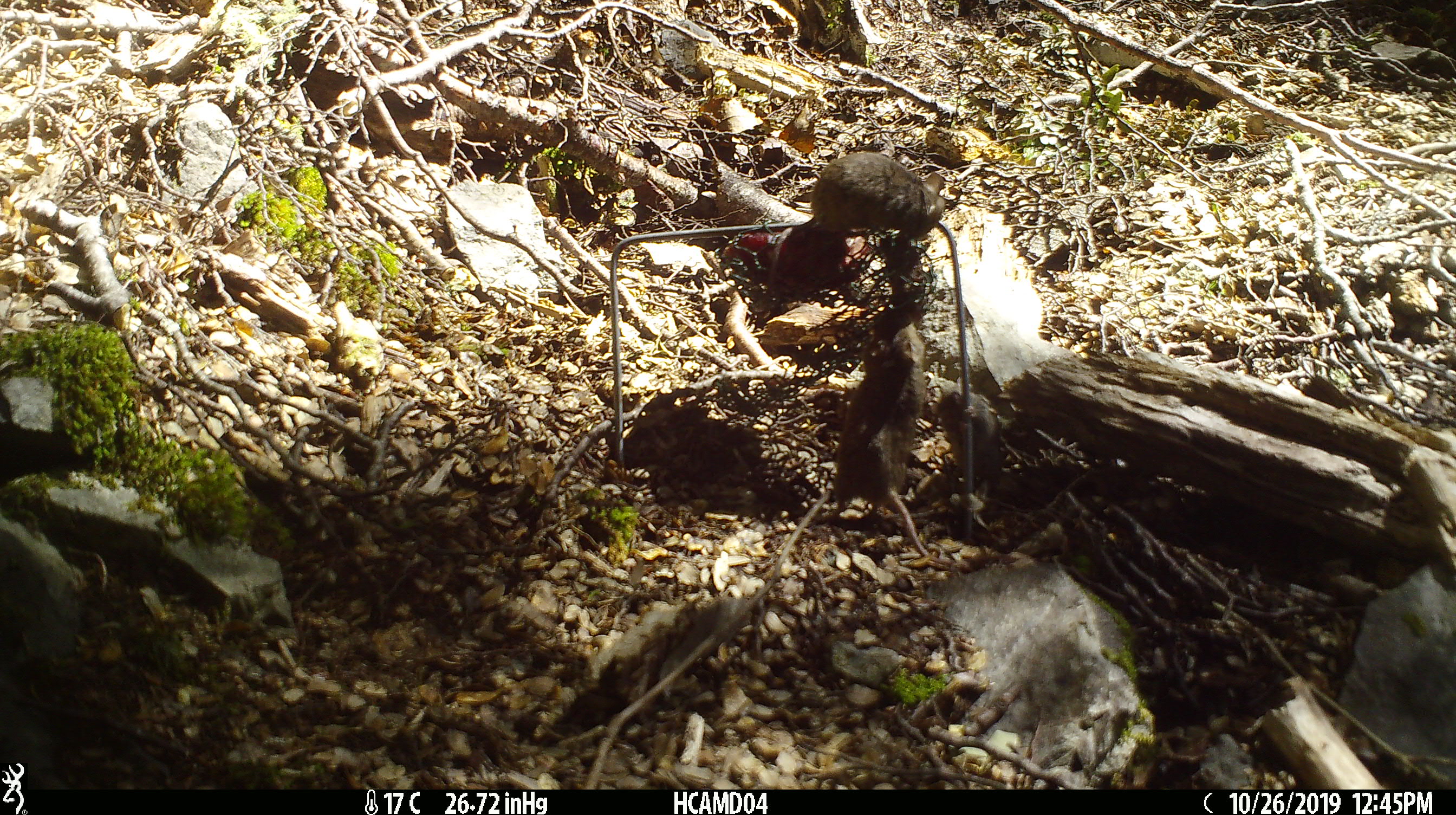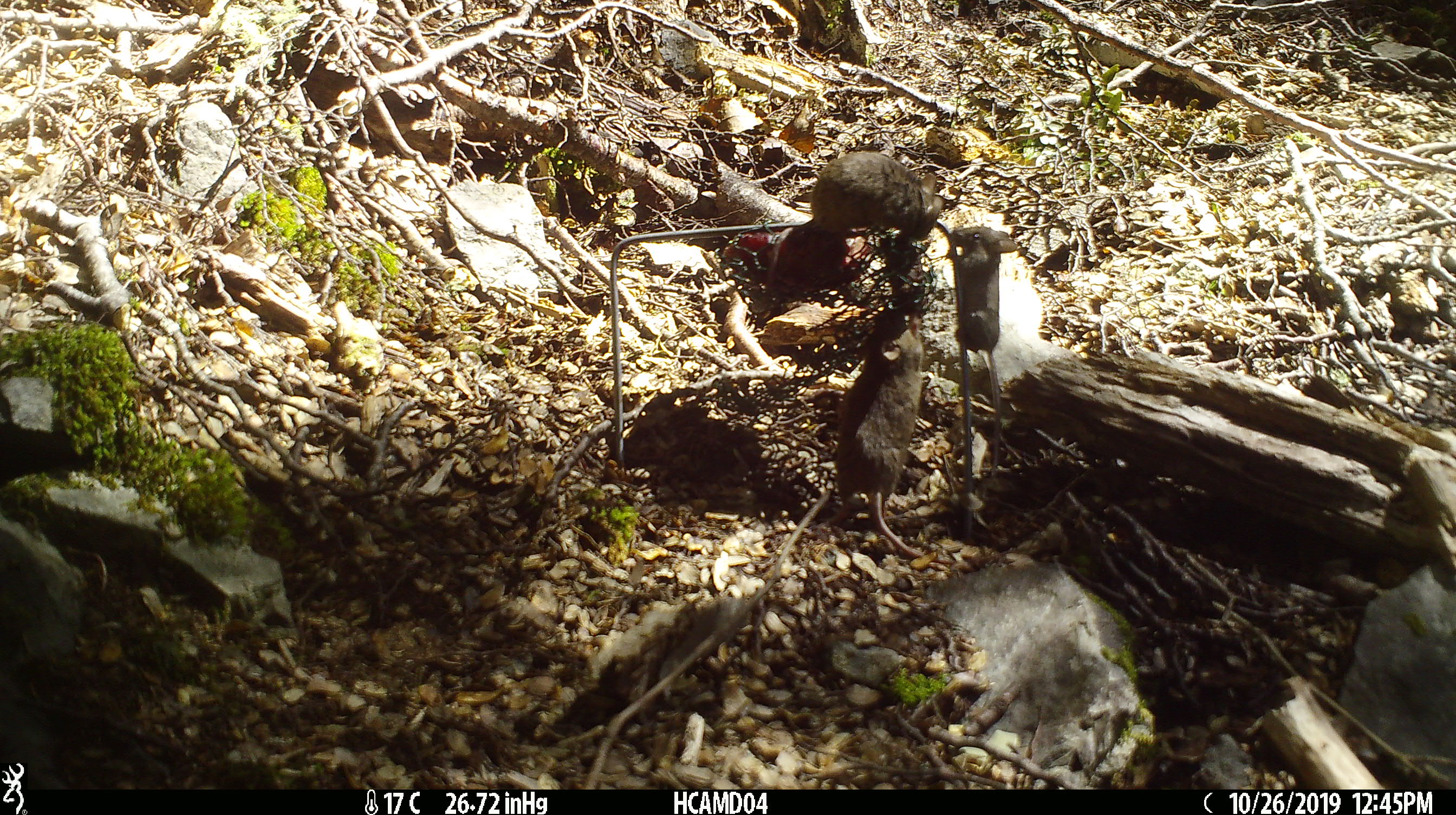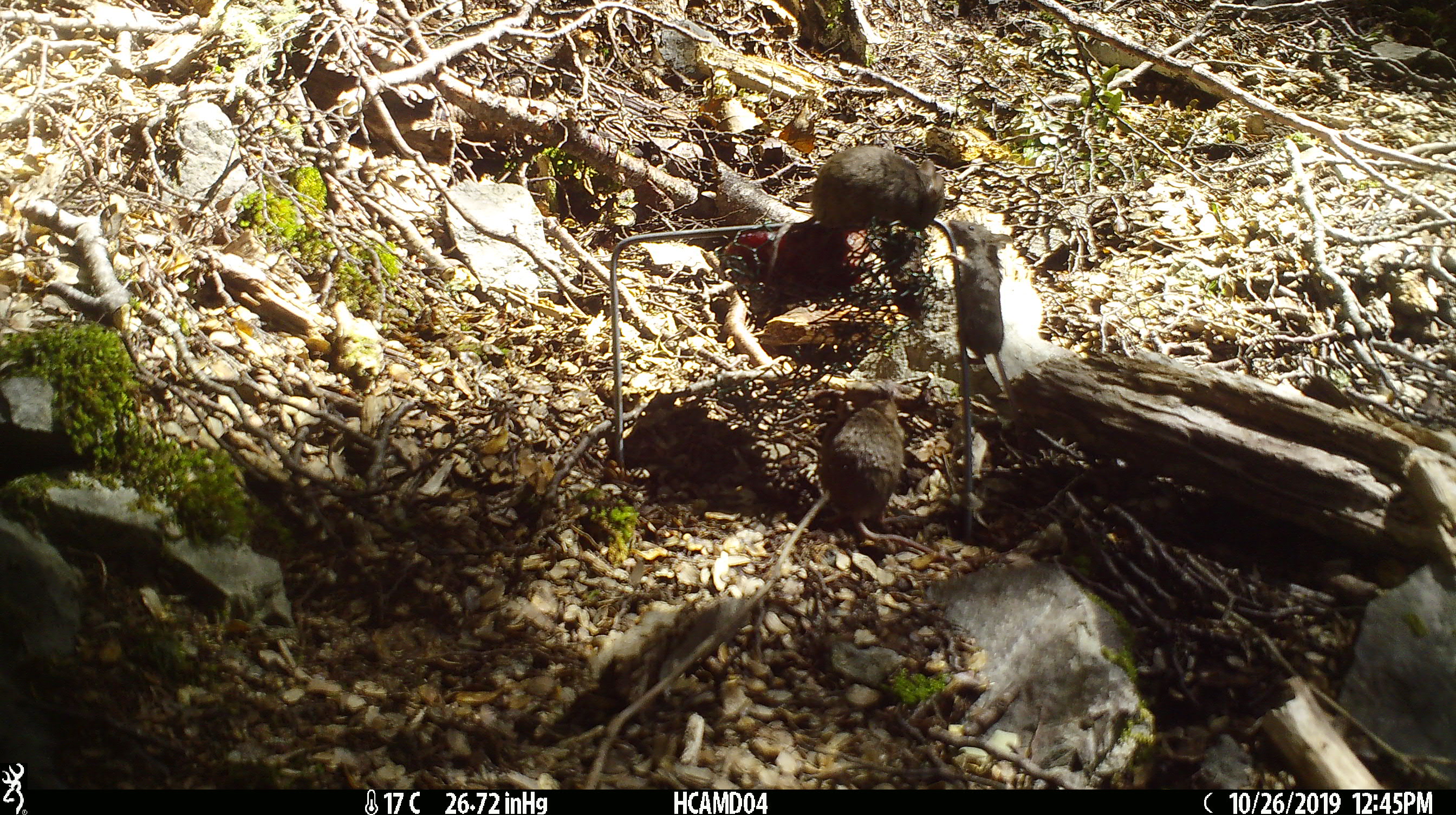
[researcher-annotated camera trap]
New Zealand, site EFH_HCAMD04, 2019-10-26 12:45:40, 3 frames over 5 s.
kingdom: Animalia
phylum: Chordata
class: Mammalia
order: Rodentia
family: Muridae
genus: Mus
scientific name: Mus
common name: mouse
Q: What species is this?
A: Mouse (Mus).